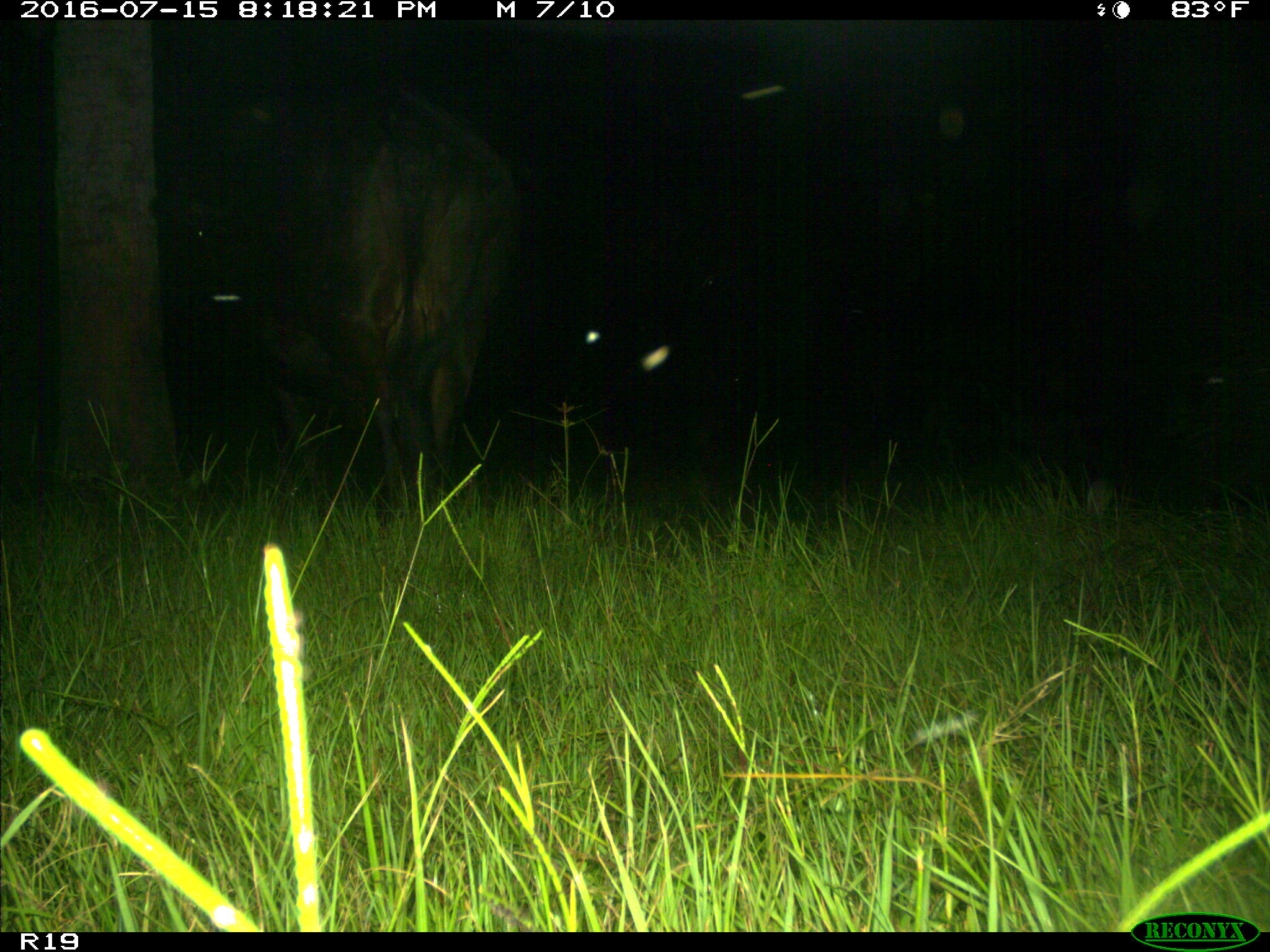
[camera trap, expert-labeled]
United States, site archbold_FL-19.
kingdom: Animalia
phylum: Chordata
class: Mammalia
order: Artiodactyla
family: Bovidae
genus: Bos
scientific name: Bos taurus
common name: domestic cow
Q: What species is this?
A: Bos taurus (domestic cow).